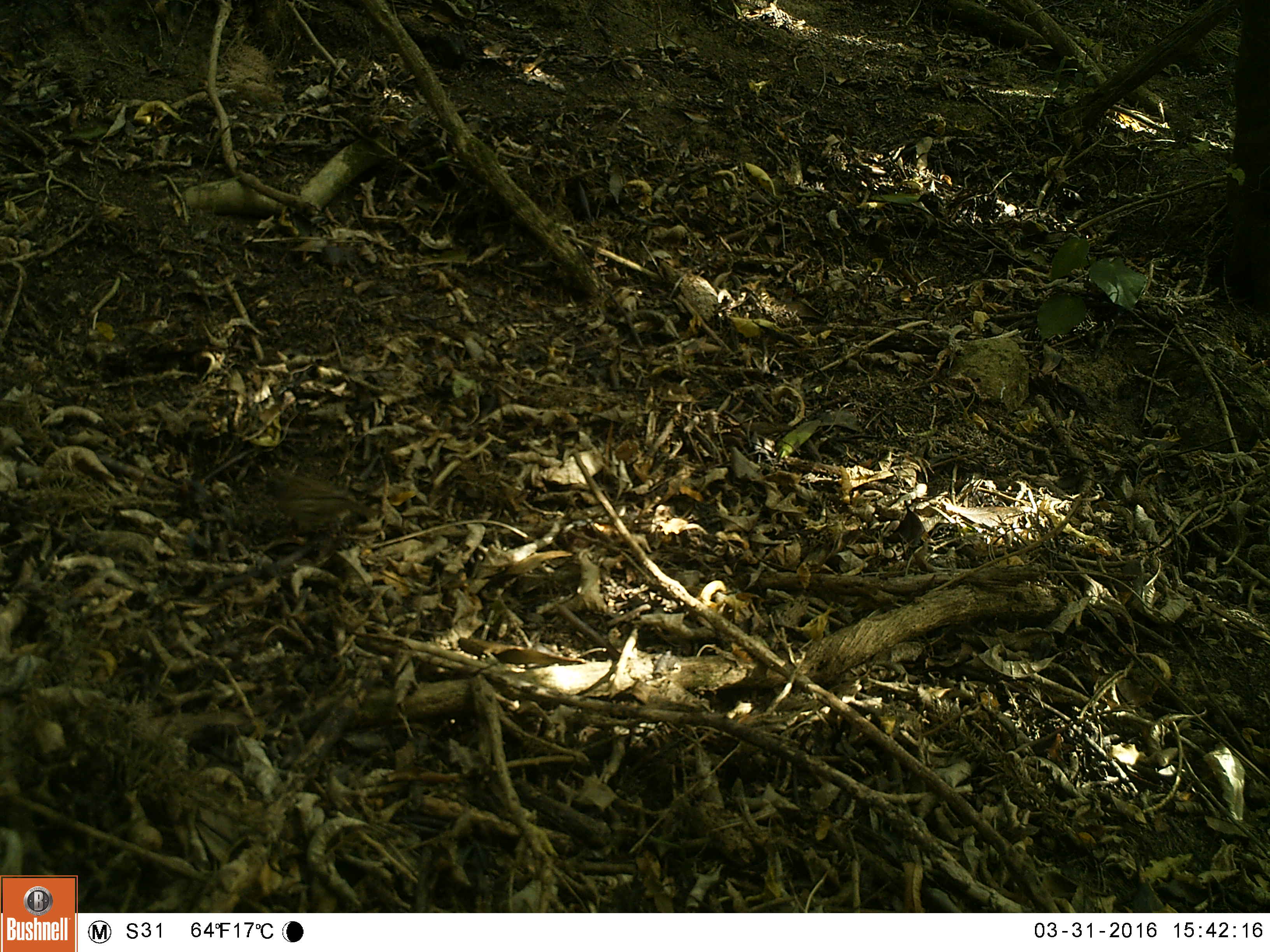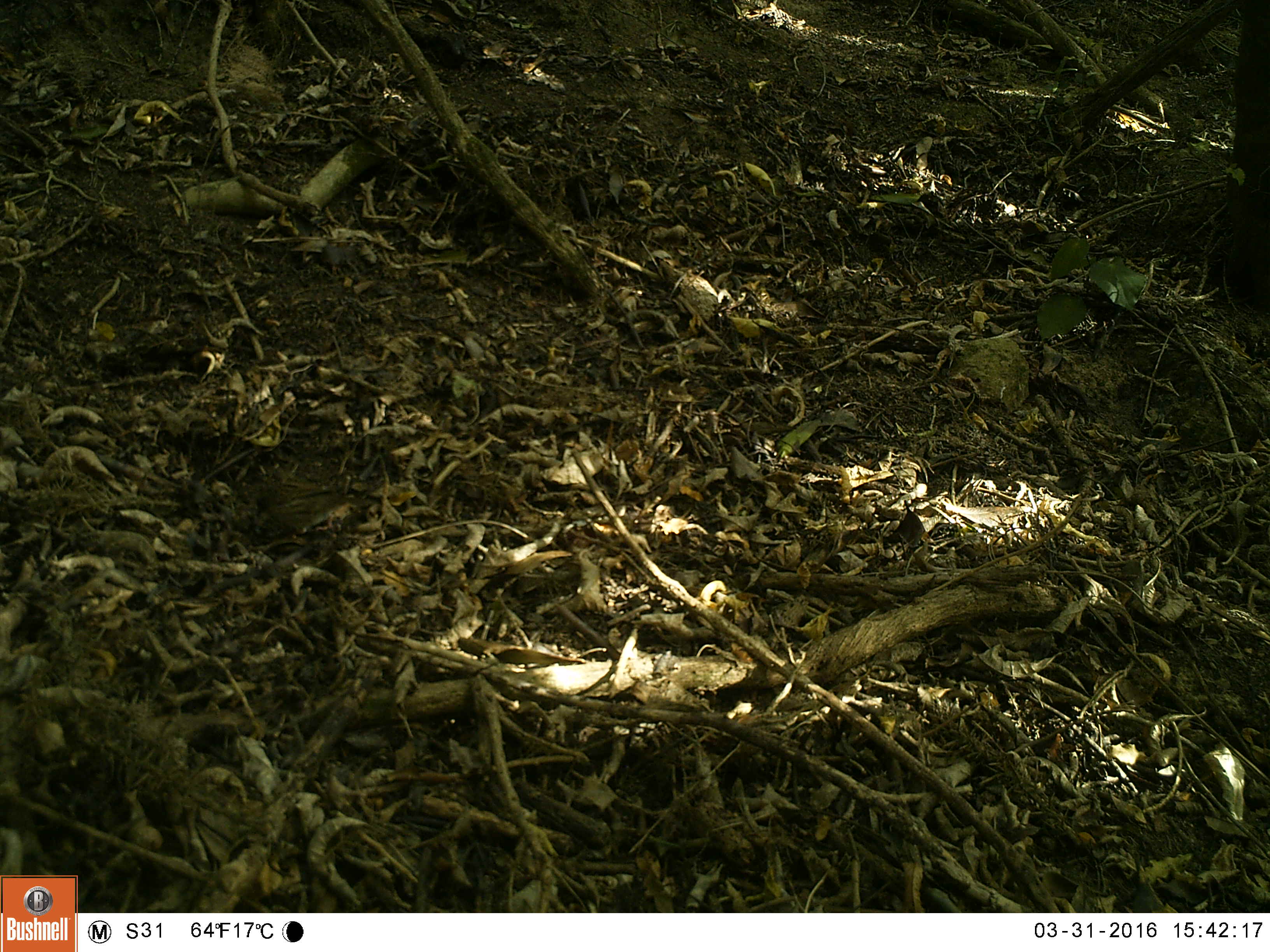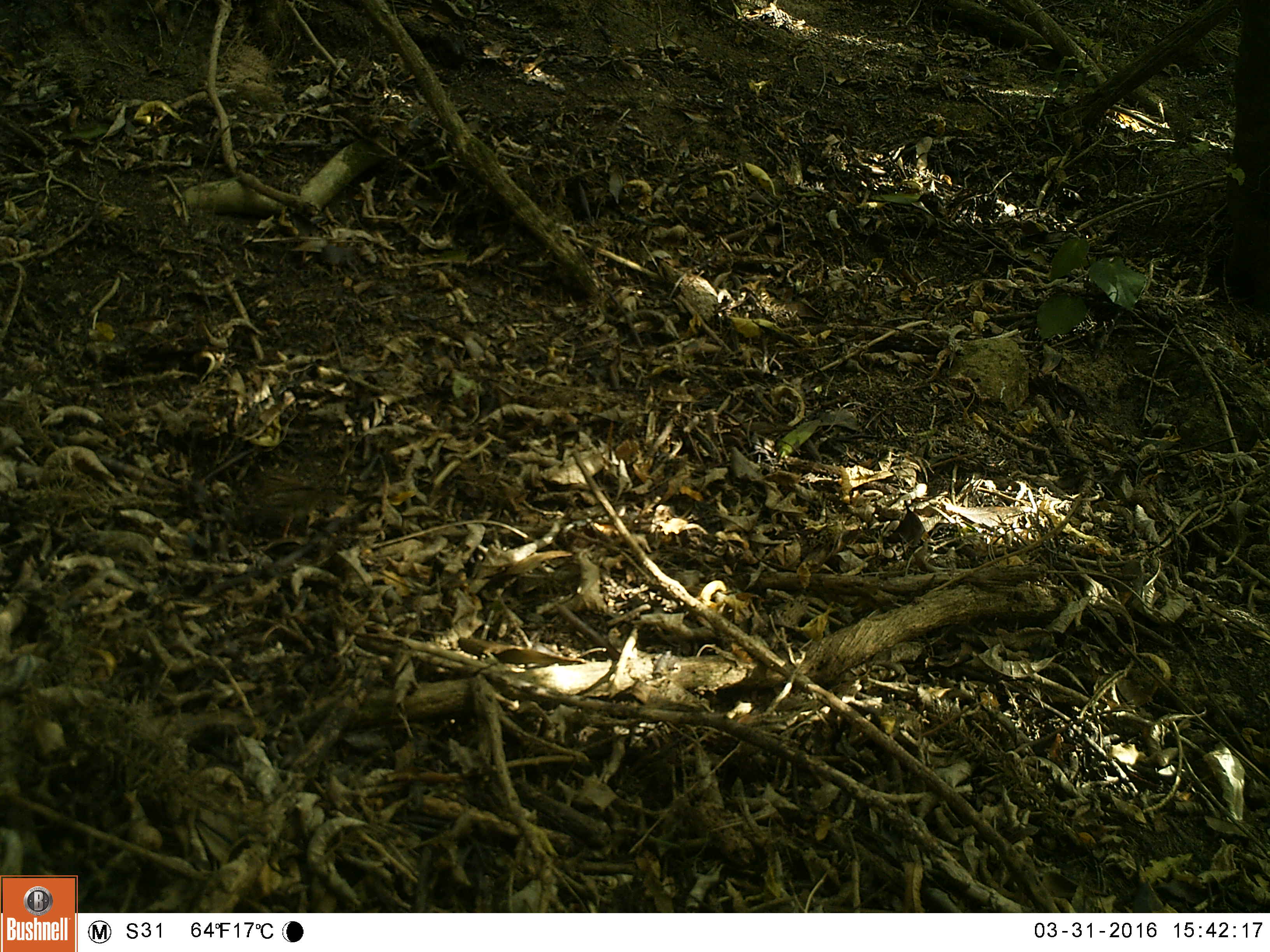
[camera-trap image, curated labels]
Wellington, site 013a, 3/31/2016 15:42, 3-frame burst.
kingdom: Animalia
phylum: Chordata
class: Aves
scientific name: Aves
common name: bird